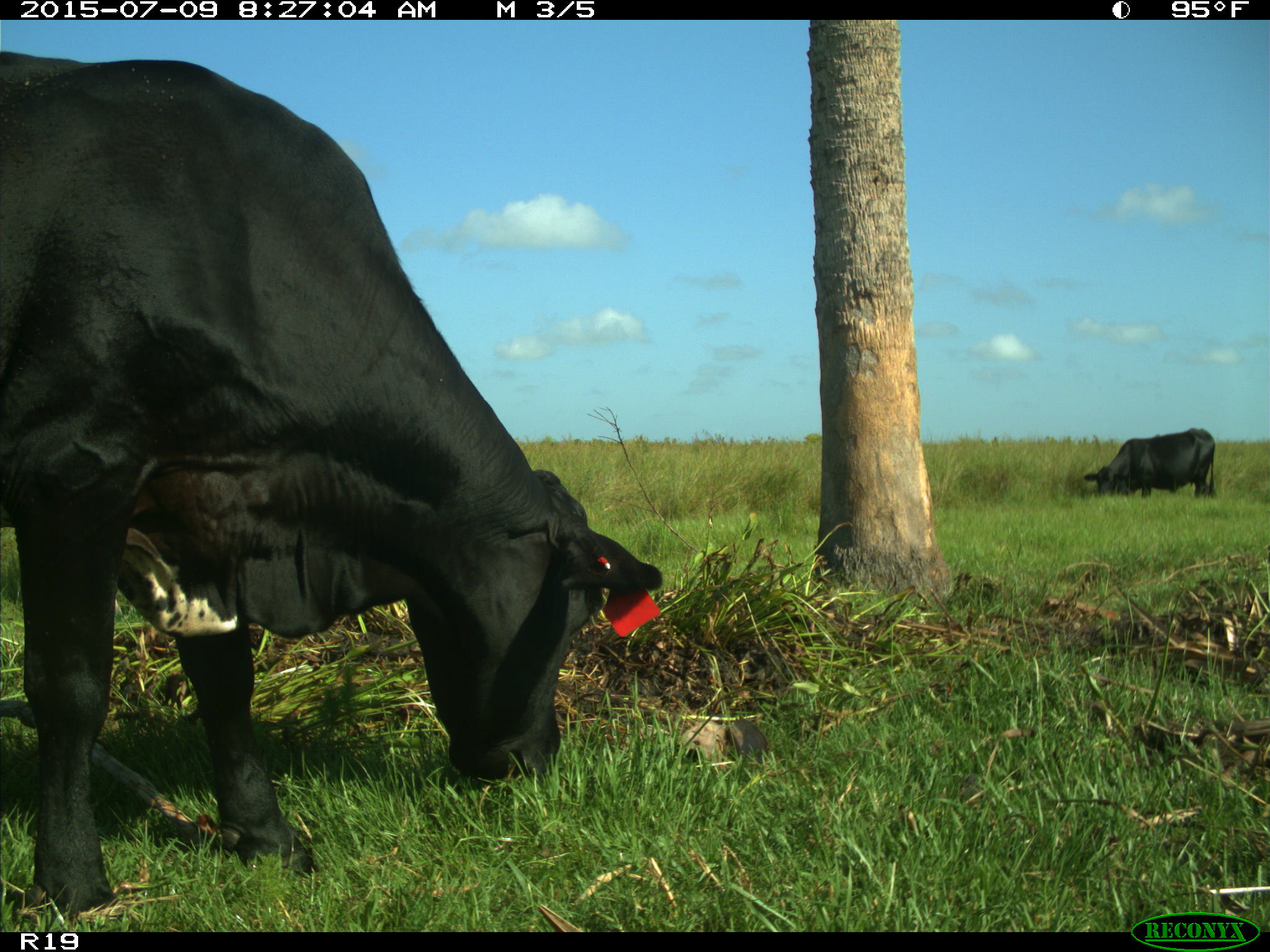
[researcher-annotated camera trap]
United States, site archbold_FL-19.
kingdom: Animalia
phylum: Chordata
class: Mammalia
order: Artiodactyla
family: Bovidae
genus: Bos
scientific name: Bos taurus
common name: domestic cow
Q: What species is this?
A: Bos taurus (domestic cow).